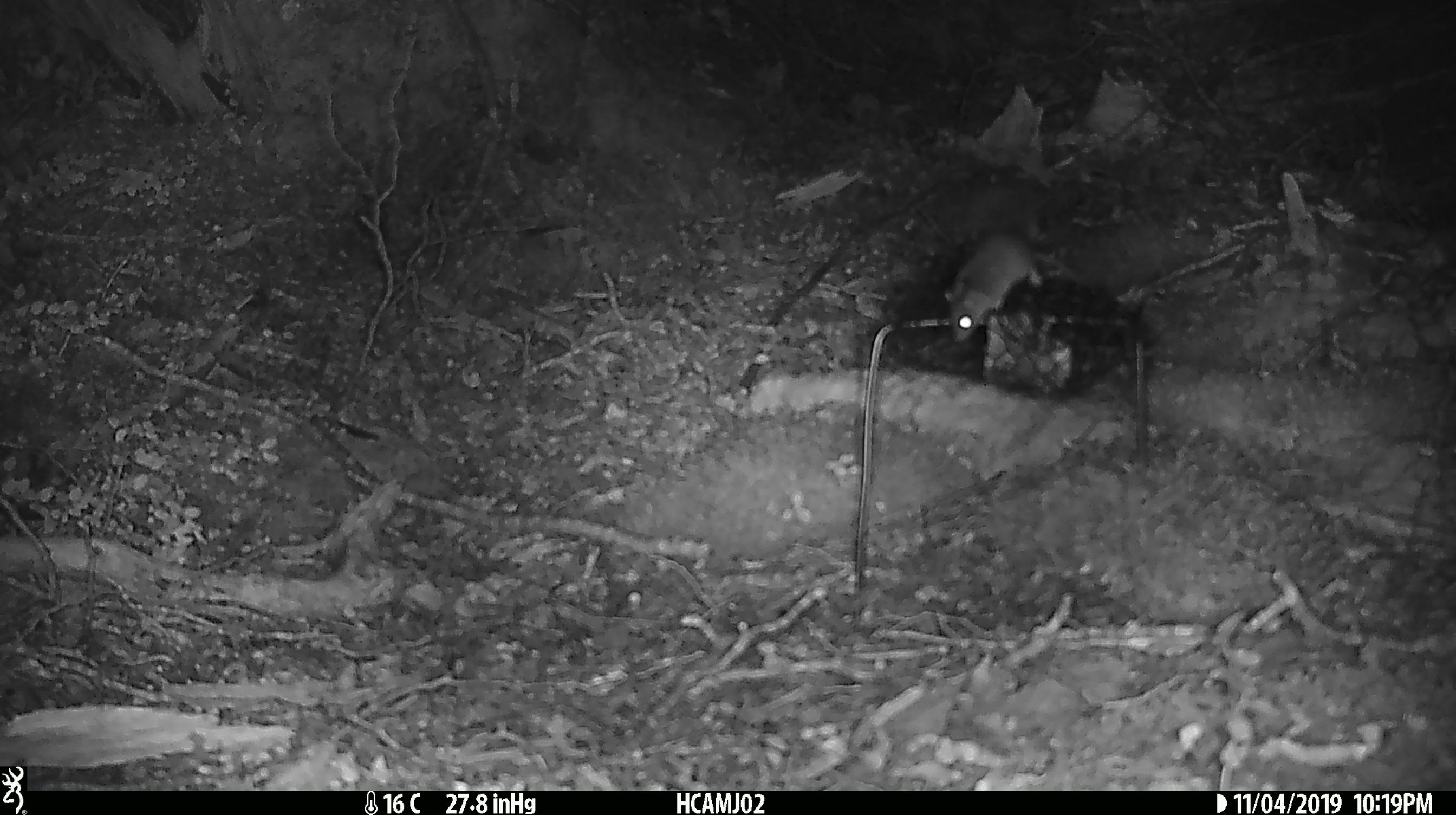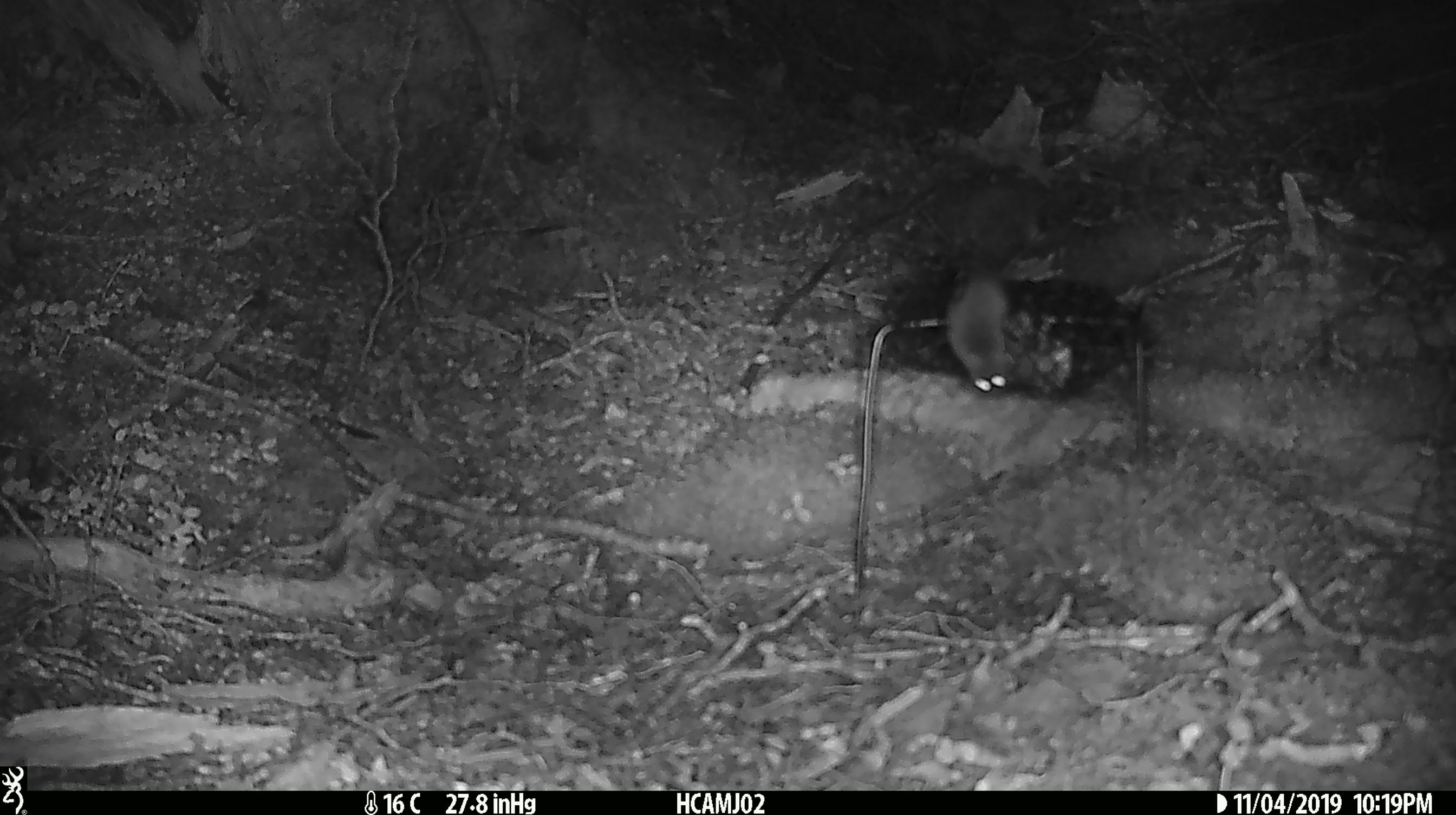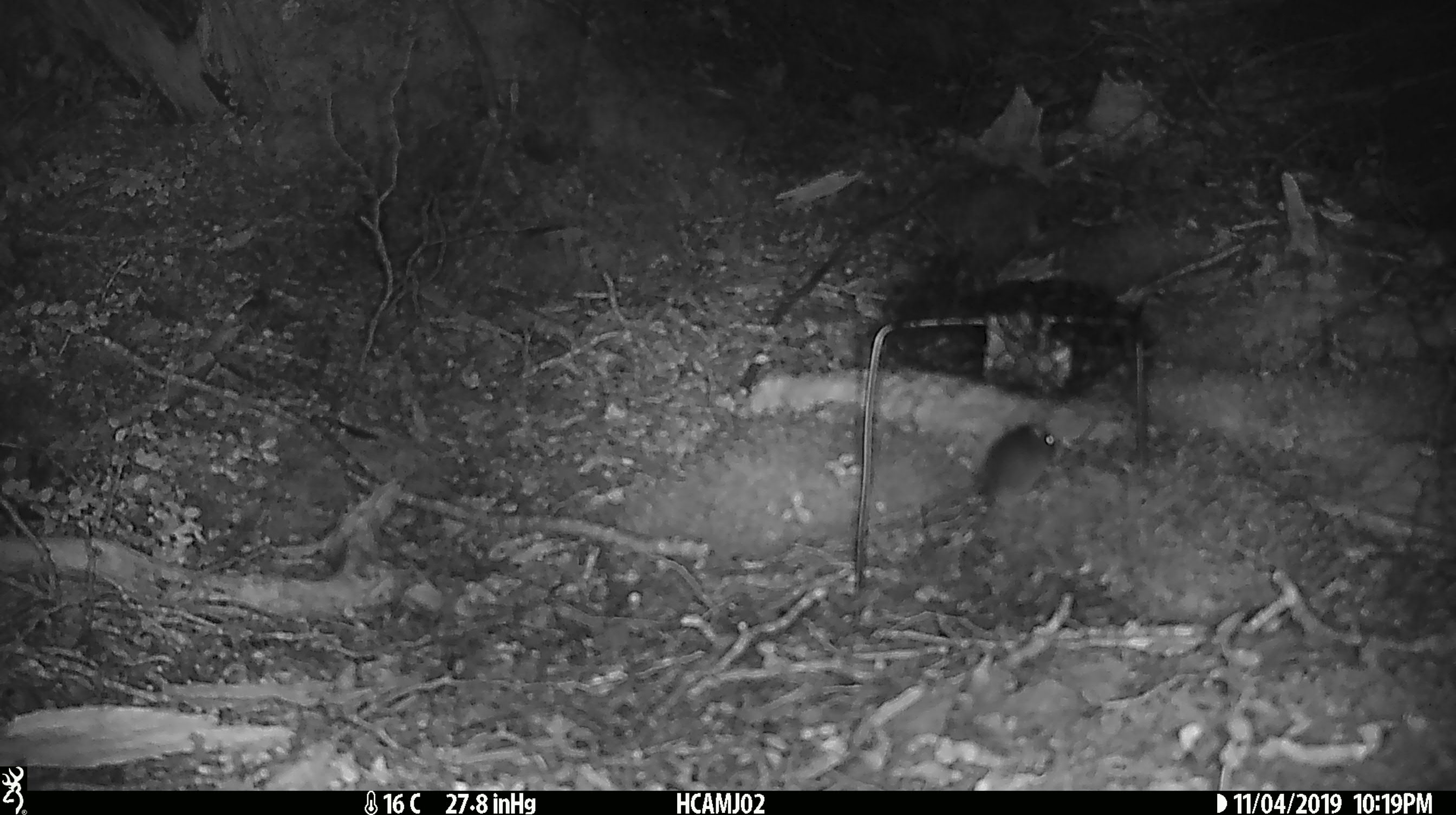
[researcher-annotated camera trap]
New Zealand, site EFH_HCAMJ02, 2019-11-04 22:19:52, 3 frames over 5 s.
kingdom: Animalia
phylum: Chordata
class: Mammalia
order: Rodentia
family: Muridae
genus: Mus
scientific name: Mus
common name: mouse